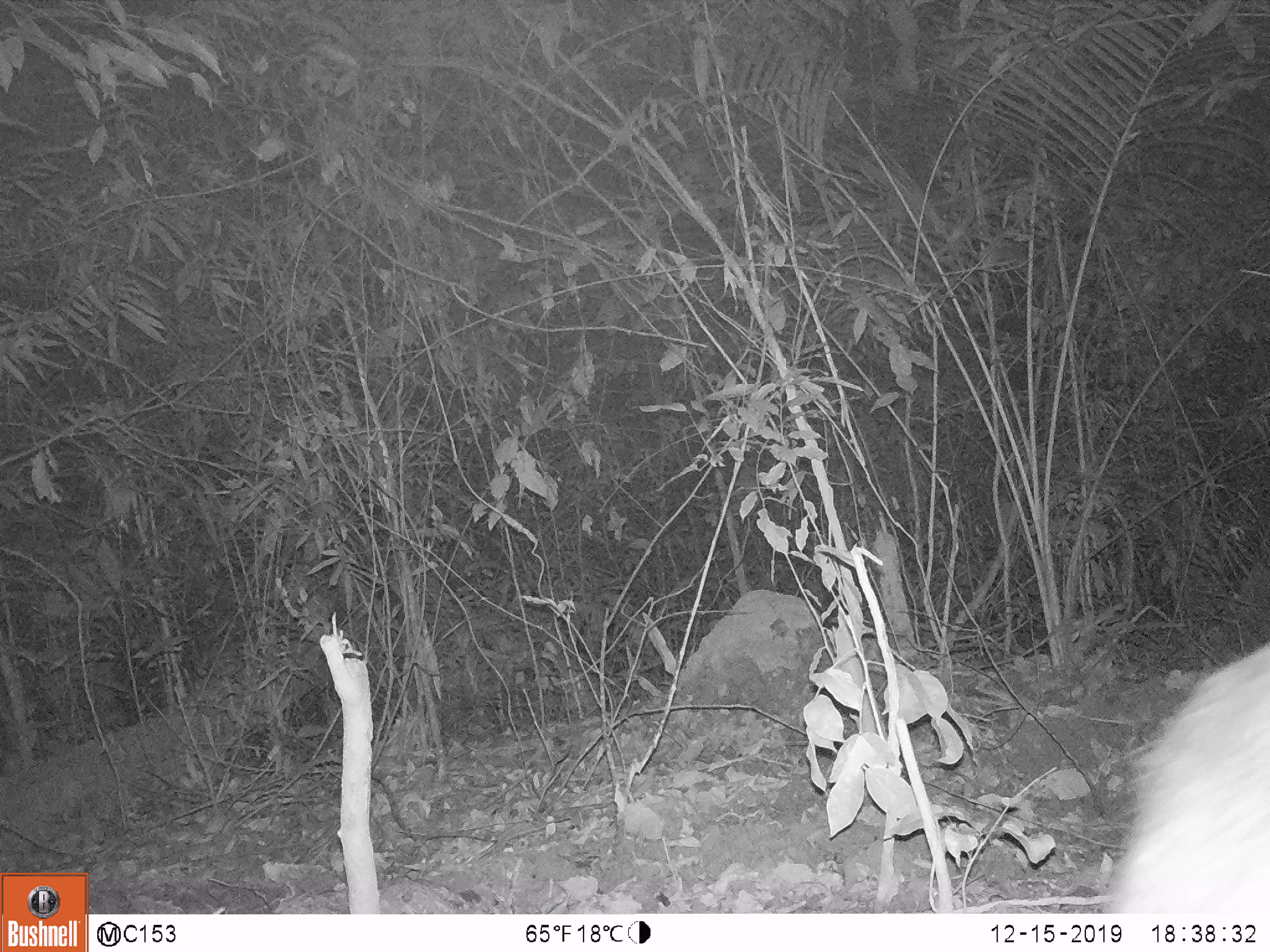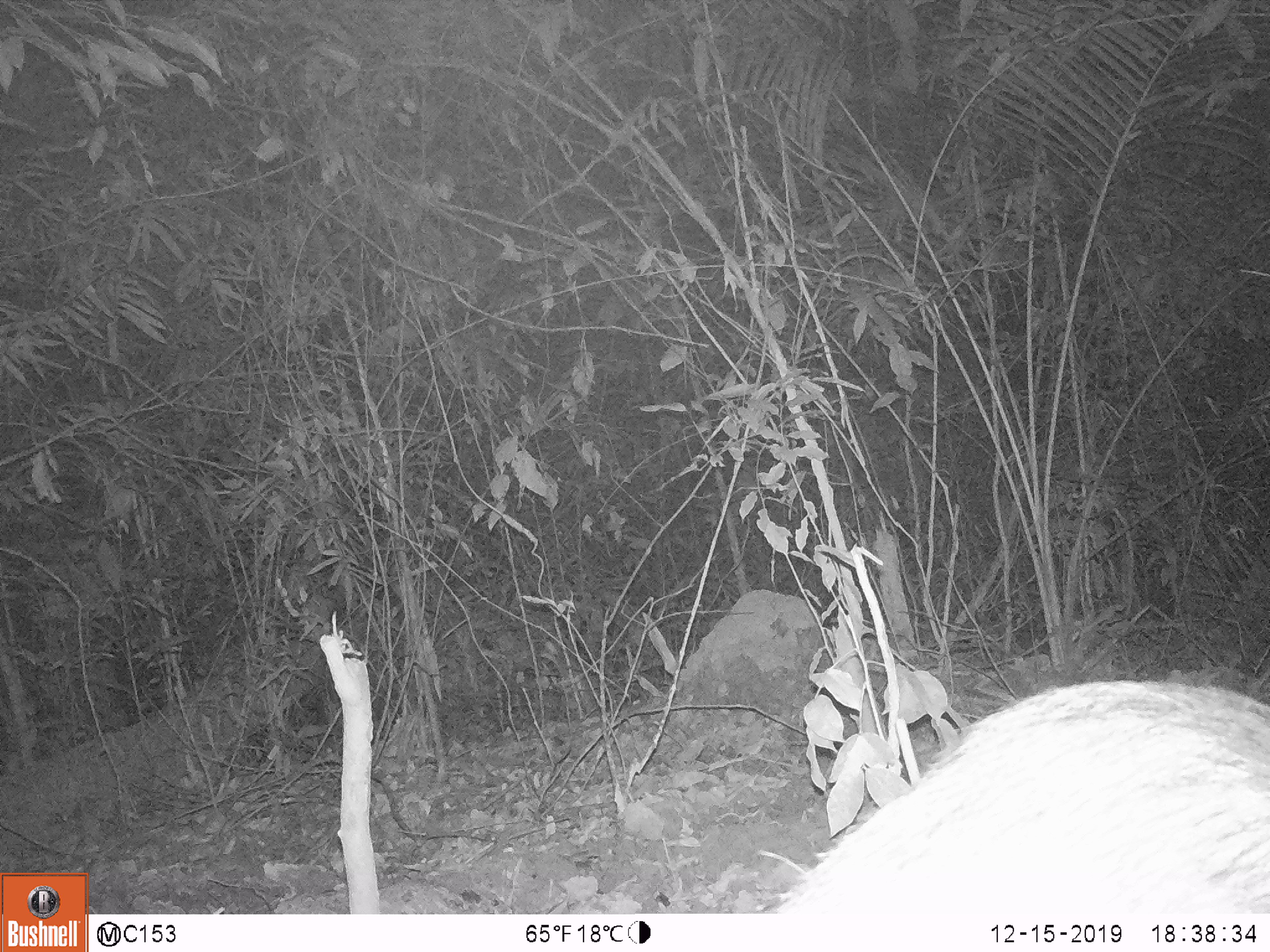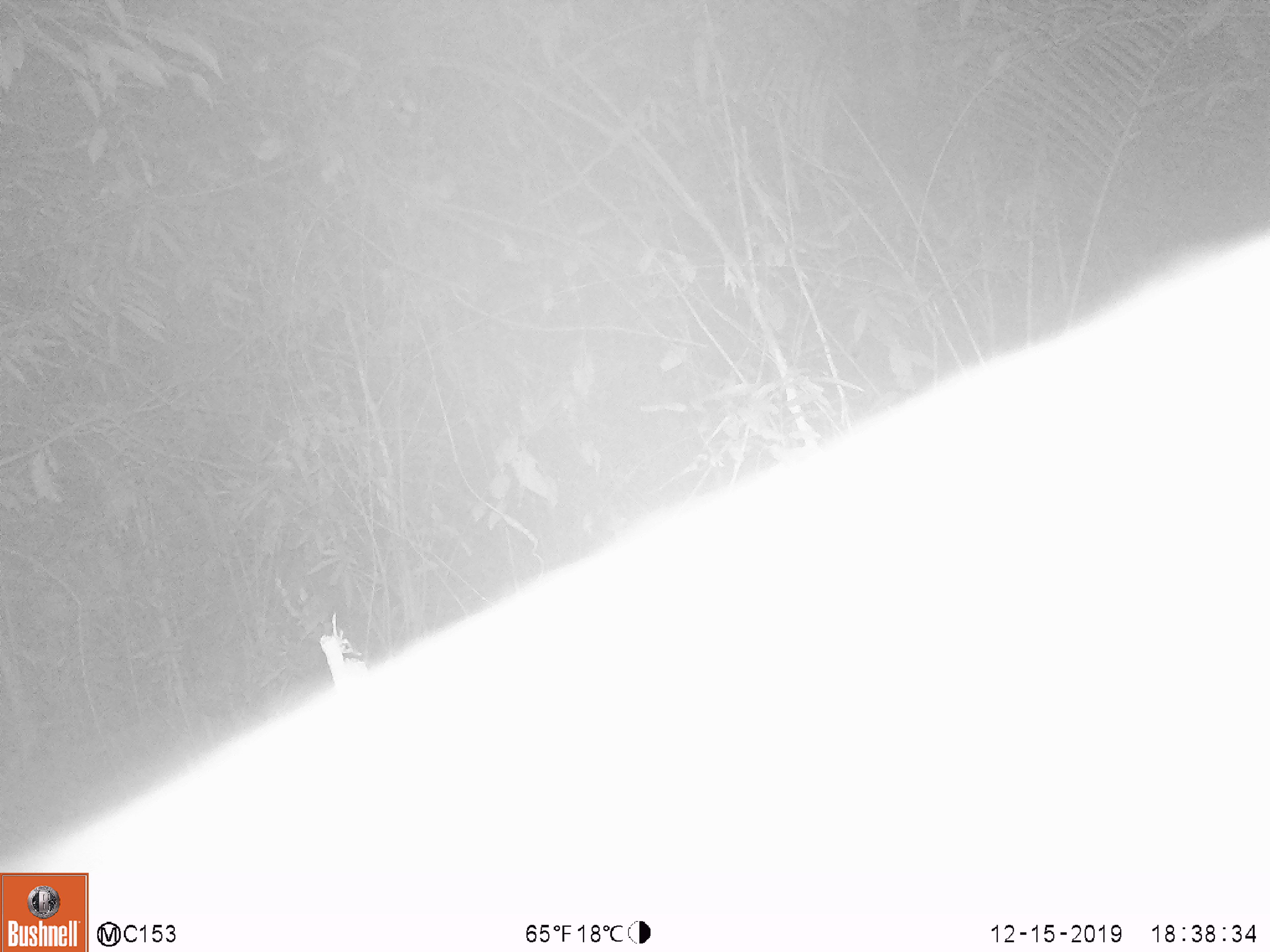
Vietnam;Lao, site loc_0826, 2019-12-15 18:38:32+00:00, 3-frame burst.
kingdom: Animalia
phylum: Chordata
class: Mammalia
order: Artiodactyla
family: Suidae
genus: Sus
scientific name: Sus scrofa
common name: eurasian wild pig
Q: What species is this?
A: Eurasian wild pig (Sus scrofa).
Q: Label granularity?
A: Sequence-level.